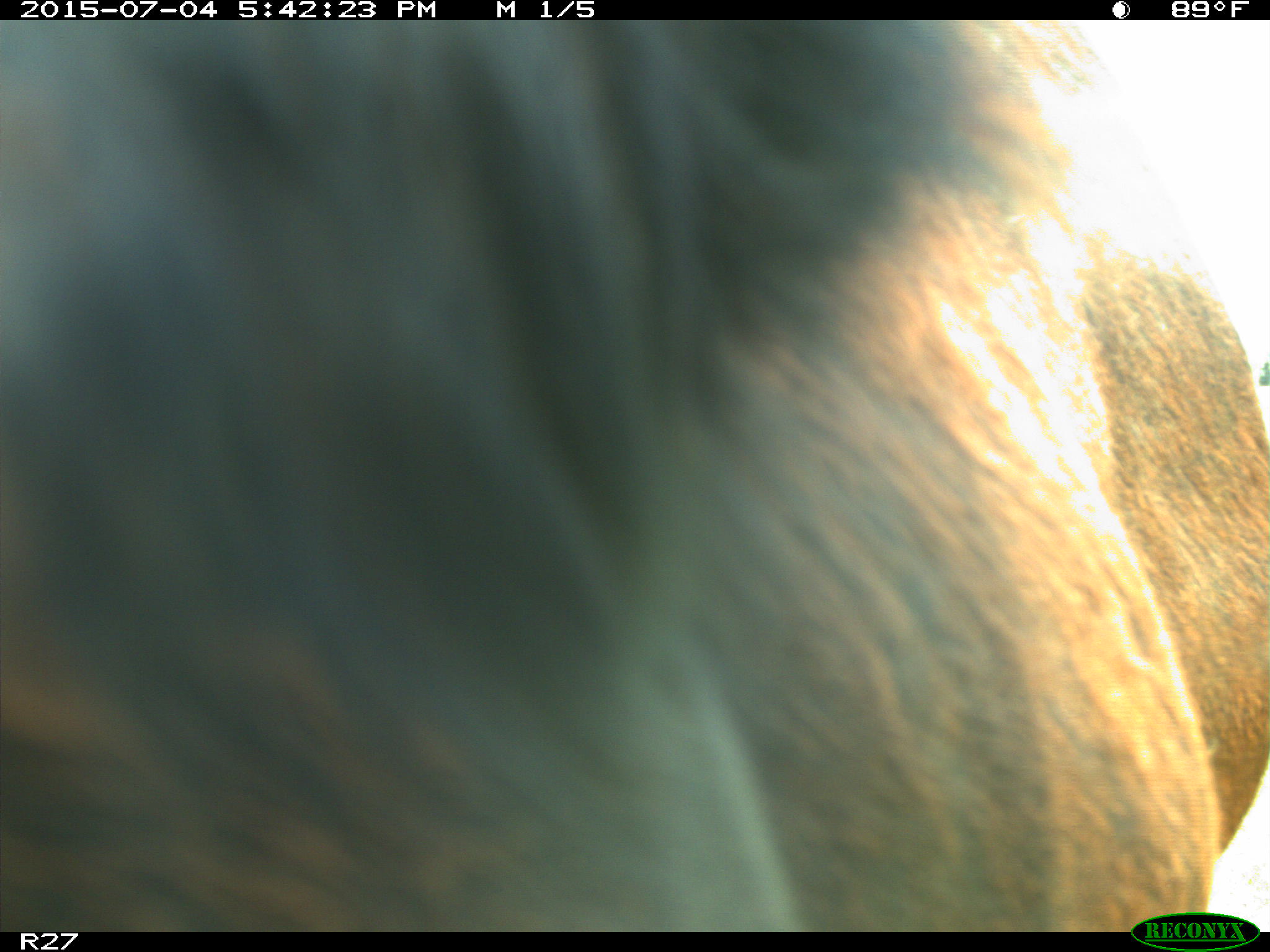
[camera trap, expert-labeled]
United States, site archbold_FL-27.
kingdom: Animalia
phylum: Chordata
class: Mammalia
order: Artiodactyla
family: Bovidae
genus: Bos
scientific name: Bos taurus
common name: domestic cow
Bos taurus (domestic cow).